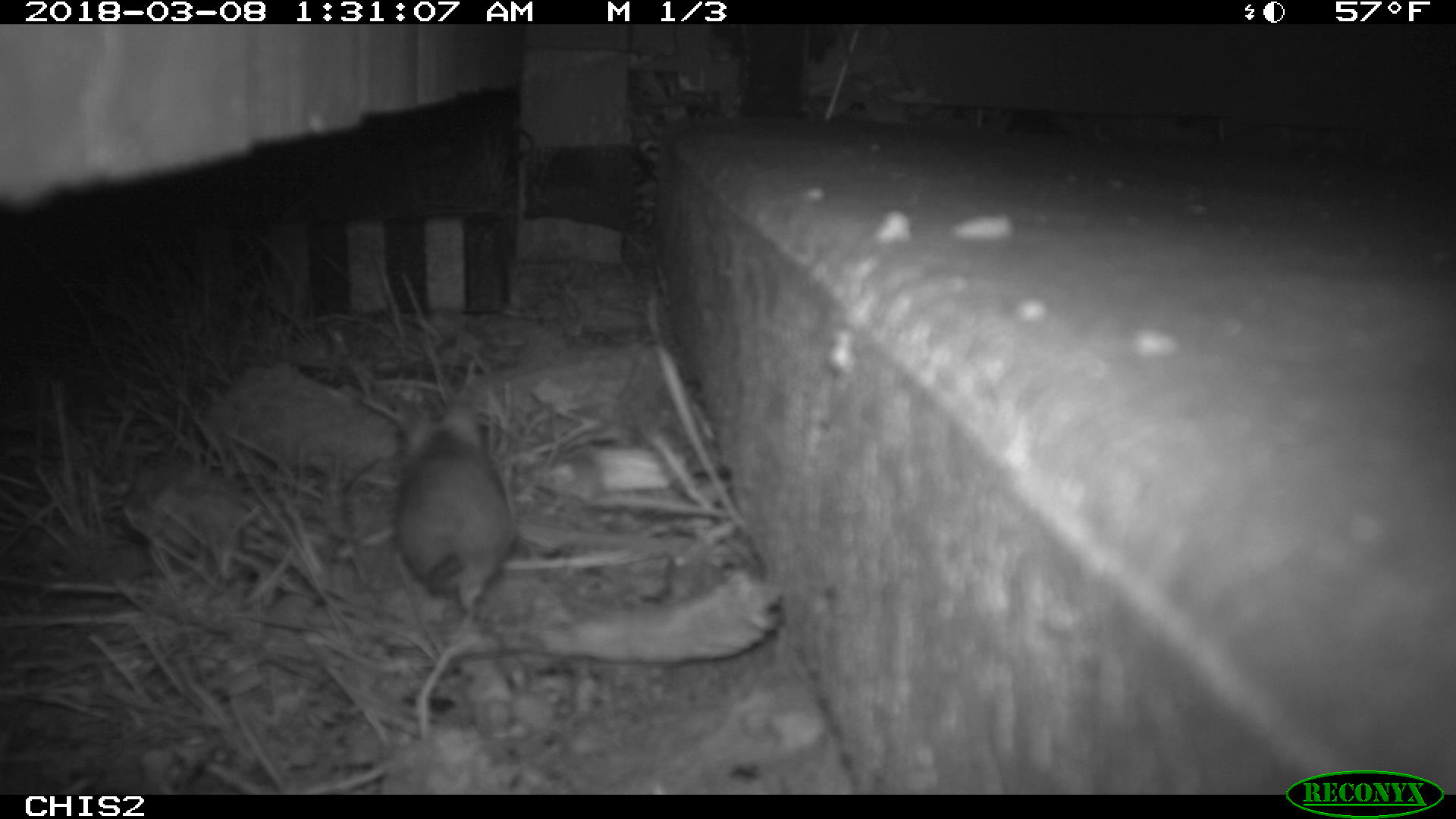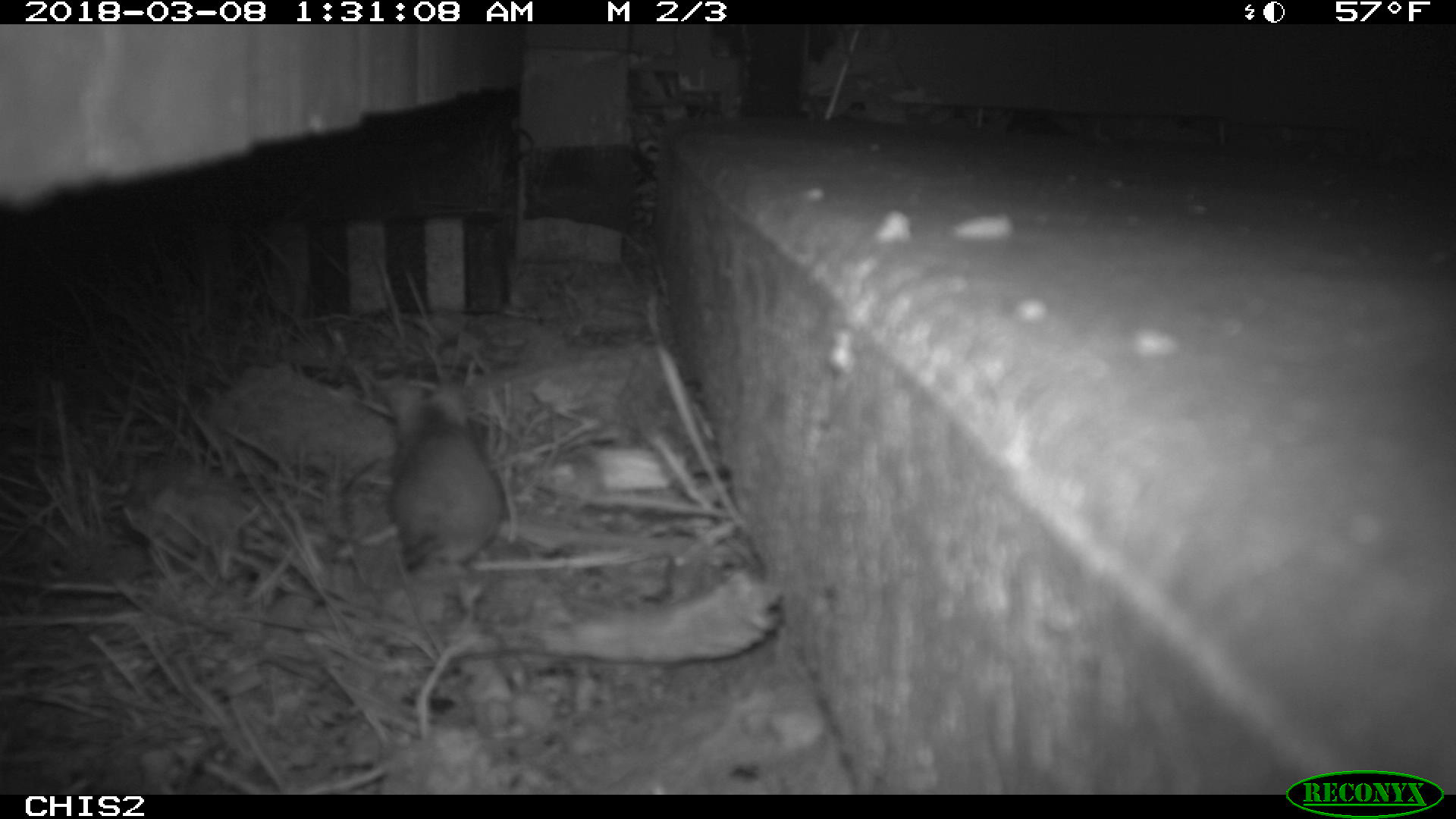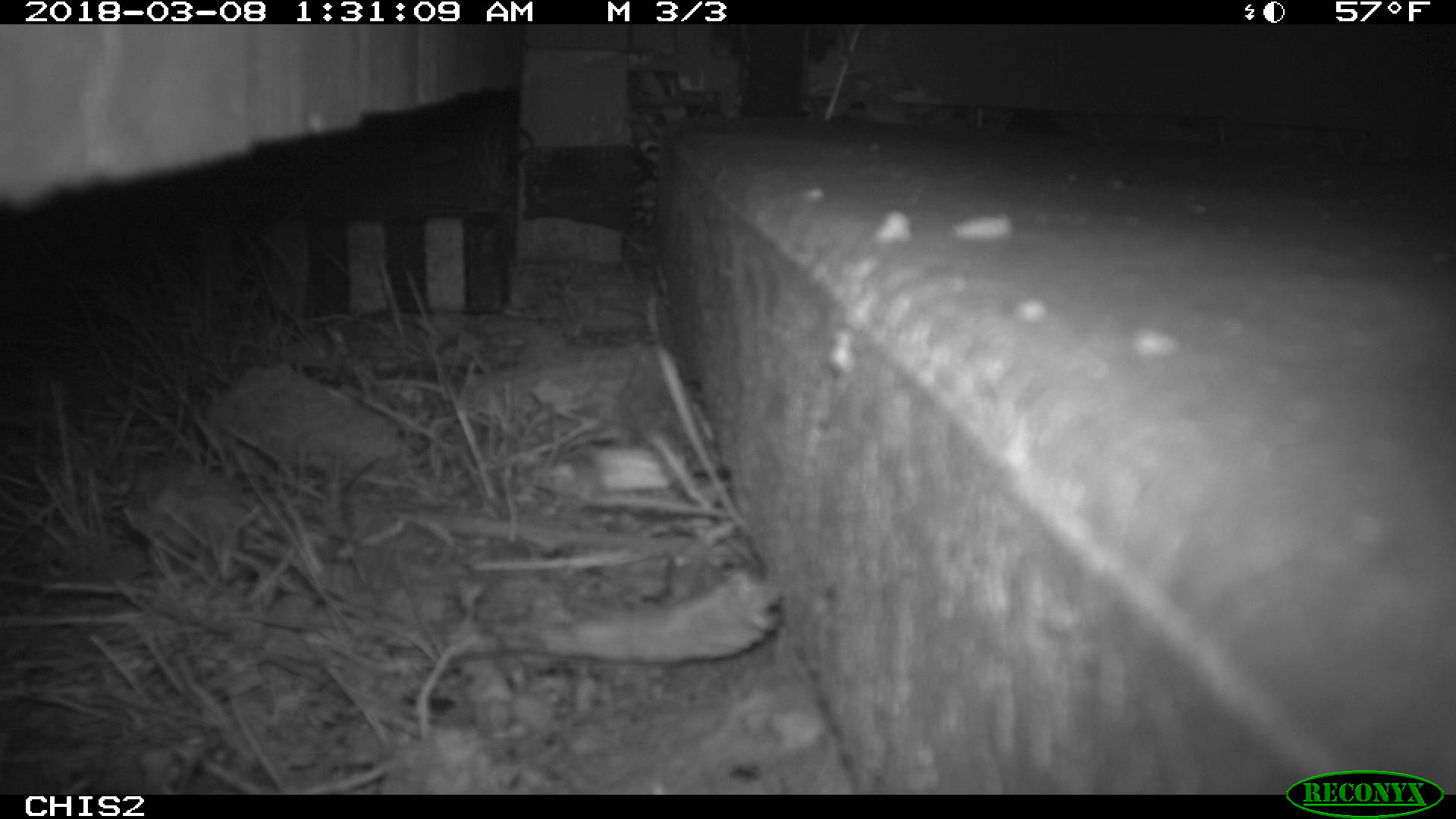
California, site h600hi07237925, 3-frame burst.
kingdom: Animalia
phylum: Chordata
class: Mammalia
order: Rodentia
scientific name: Rodentia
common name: rodent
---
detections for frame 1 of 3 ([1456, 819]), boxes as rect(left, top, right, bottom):
rodent: rect(393, 386, 512, 611)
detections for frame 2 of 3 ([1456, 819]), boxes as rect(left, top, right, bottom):
rodent: rect(392, 381, 502, 570)